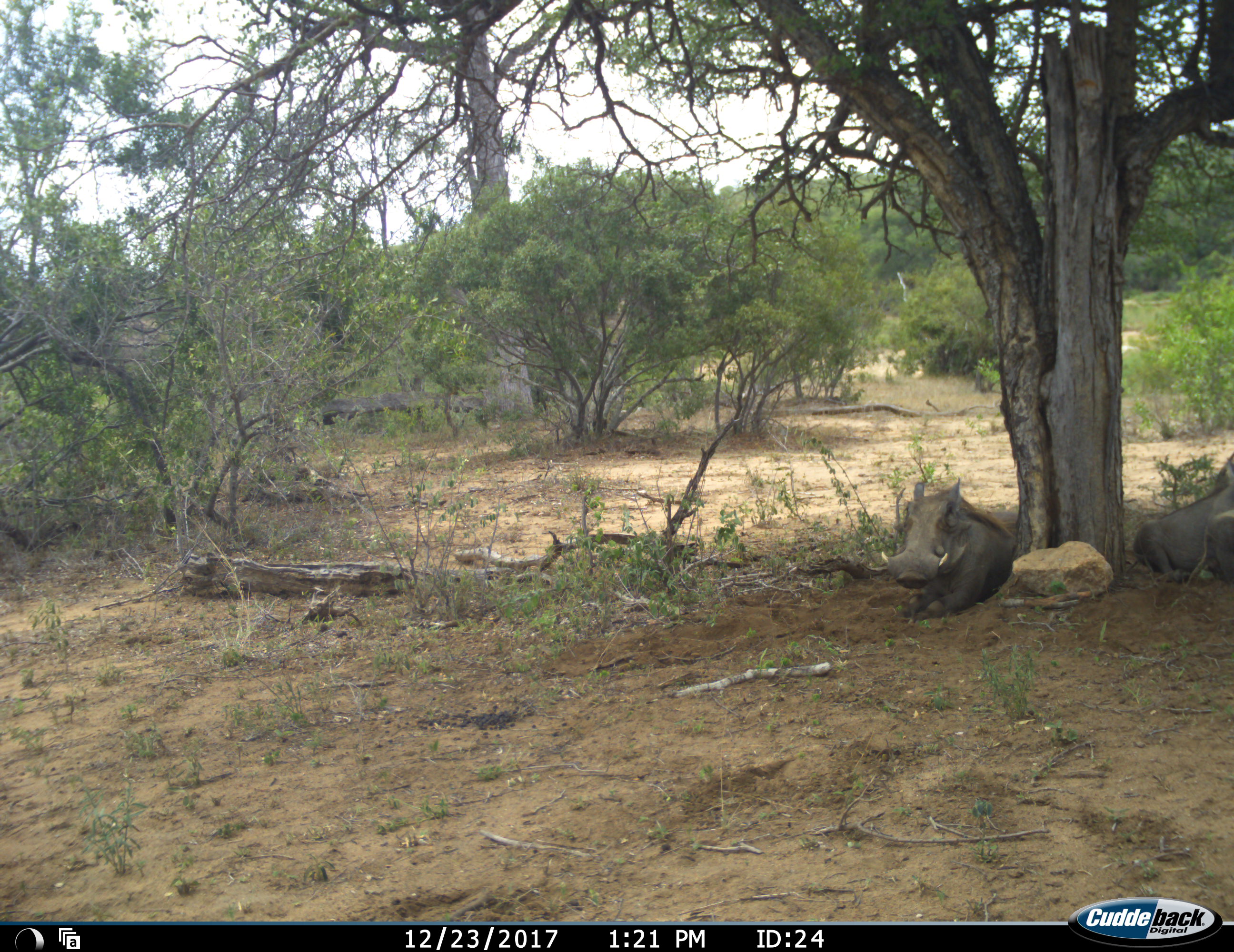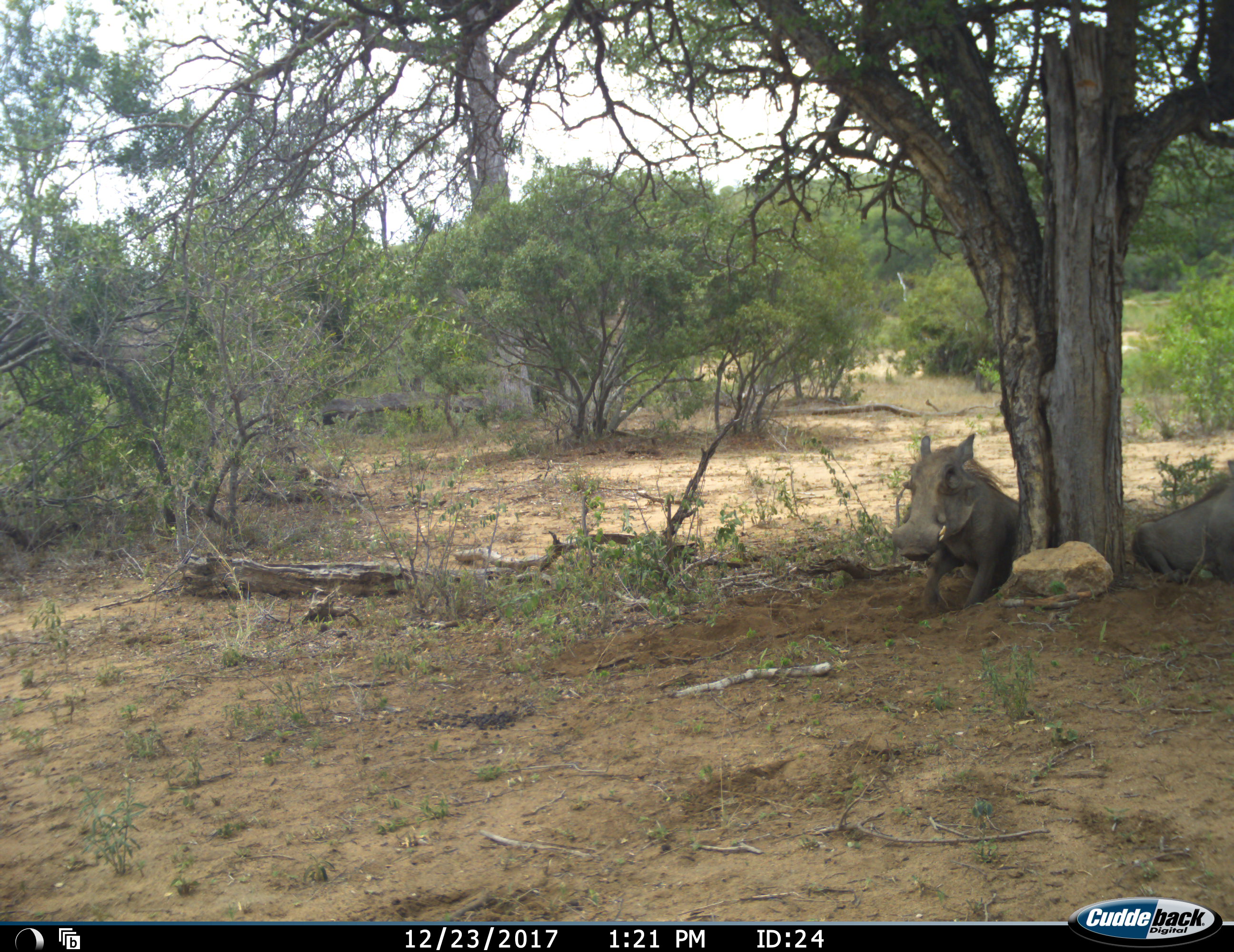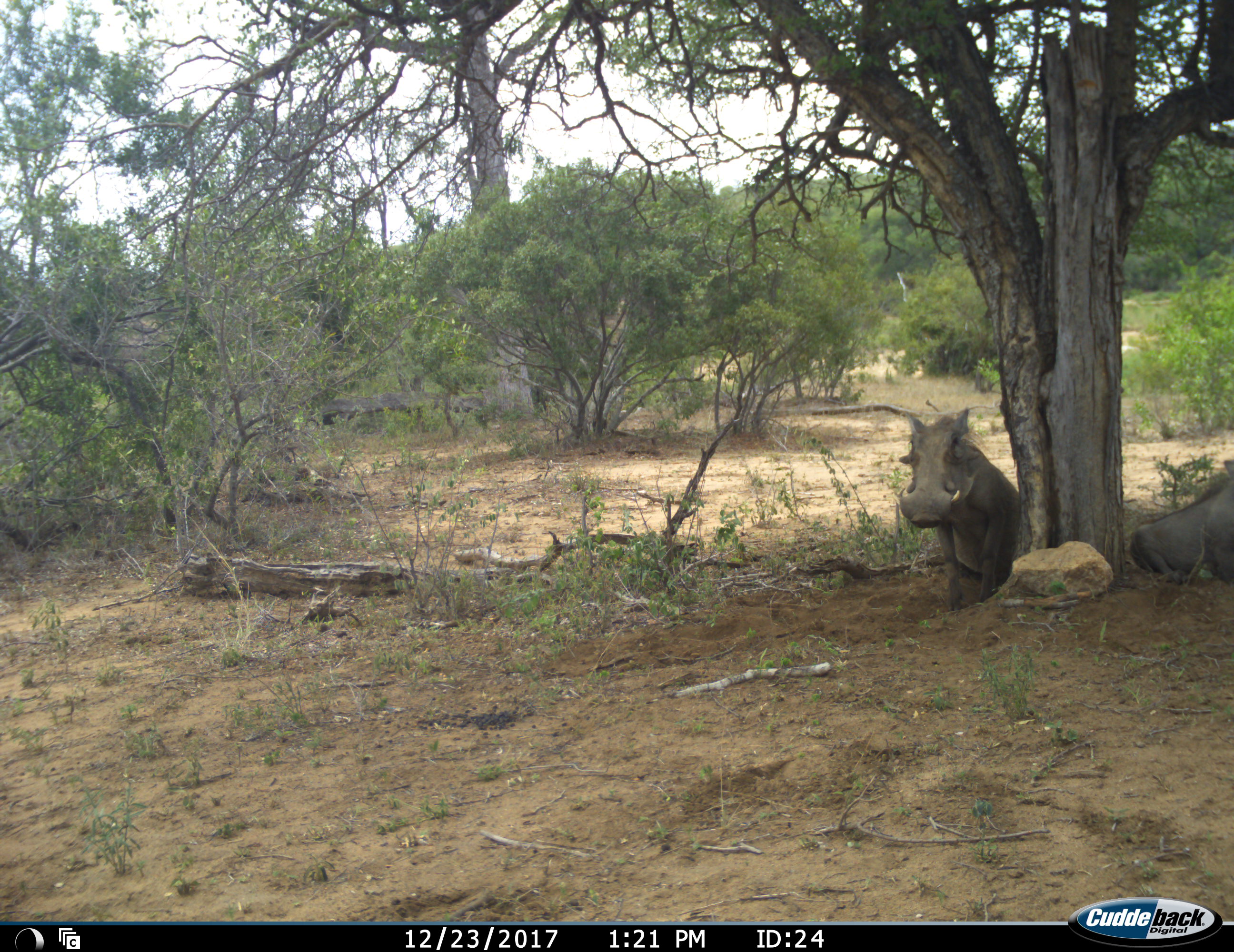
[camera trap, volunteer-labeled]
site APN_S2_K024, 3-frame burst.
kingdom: Animalia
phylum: Chordata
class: Mammalia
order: Artiodactyla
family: Suidae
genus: Phacochoerus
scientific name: Phacochoerus africanus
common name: warthog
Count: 2.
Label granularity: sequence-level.